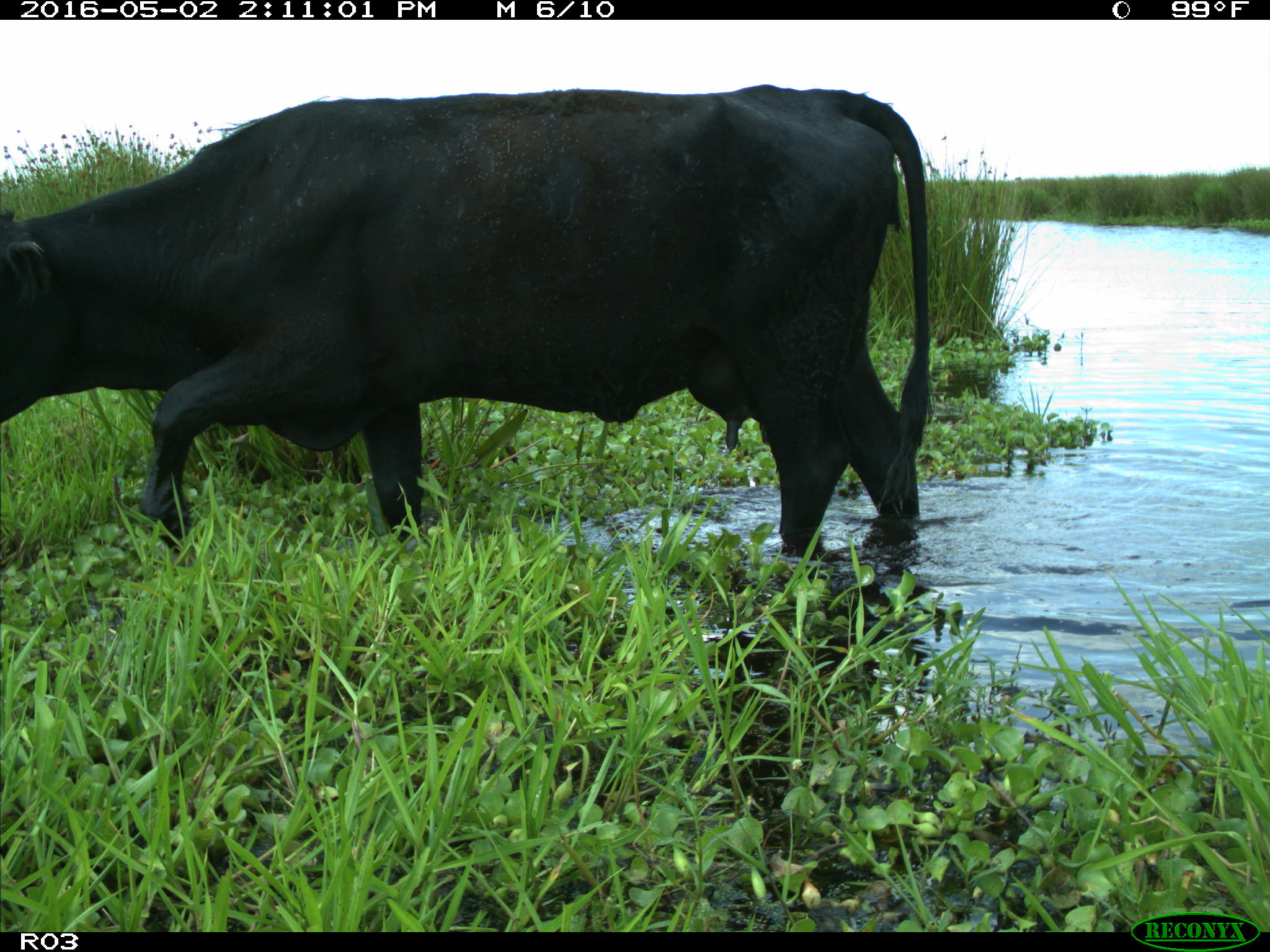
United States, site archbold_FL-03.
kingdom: Animalia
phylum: Chordata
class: Mammalia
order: Artiodactyla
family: Bovidae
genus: Bos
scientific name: Bos taurus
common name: domestic cow